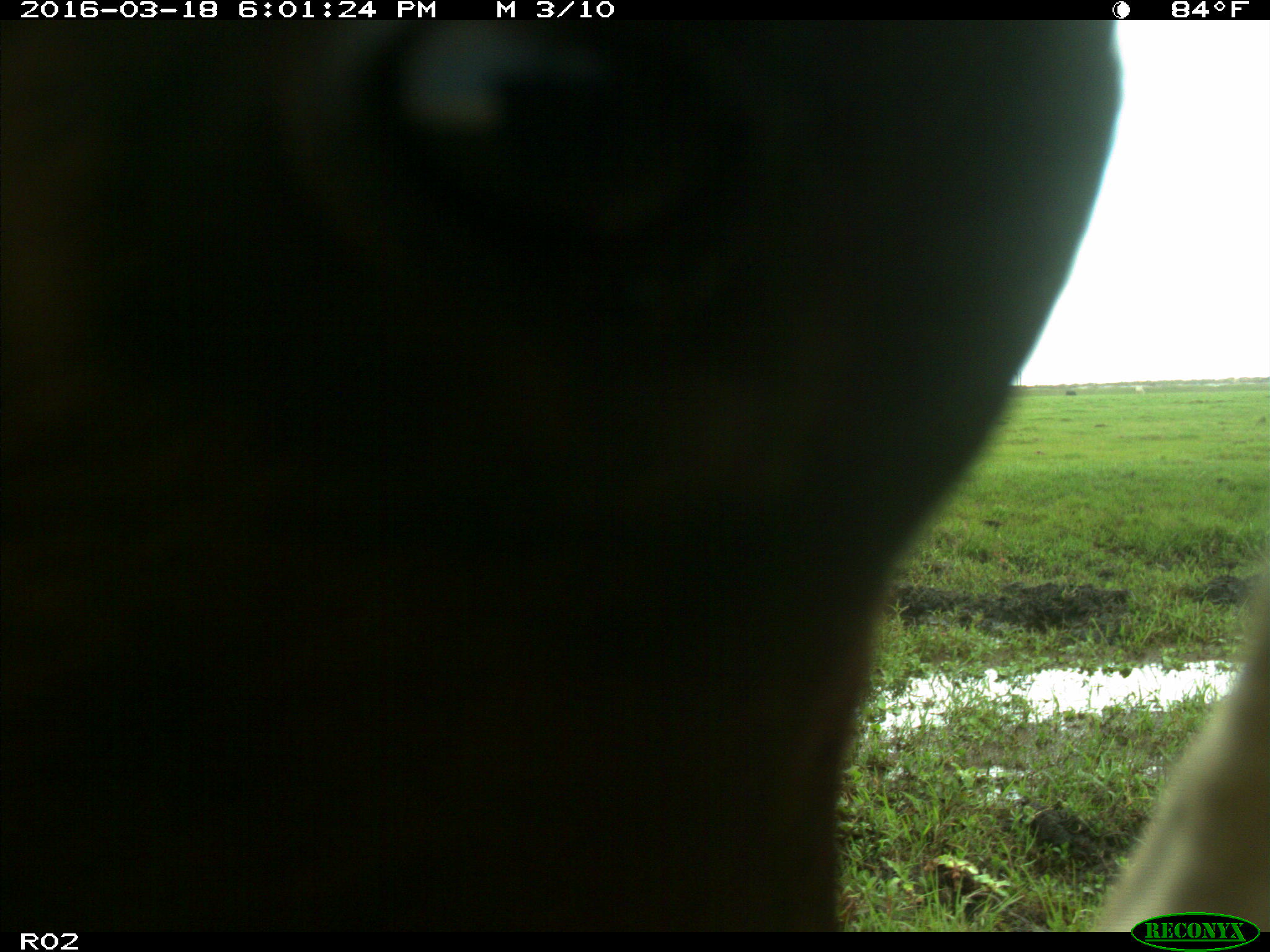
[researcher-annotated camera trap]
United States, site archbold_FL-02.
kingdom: Animalia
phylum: Chordata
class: Mammalia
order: Artiodactyla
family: Bovidae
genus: Bos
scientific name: Bos taurus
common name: domestic cow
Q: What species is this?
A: Bos taurus (domestic cow).